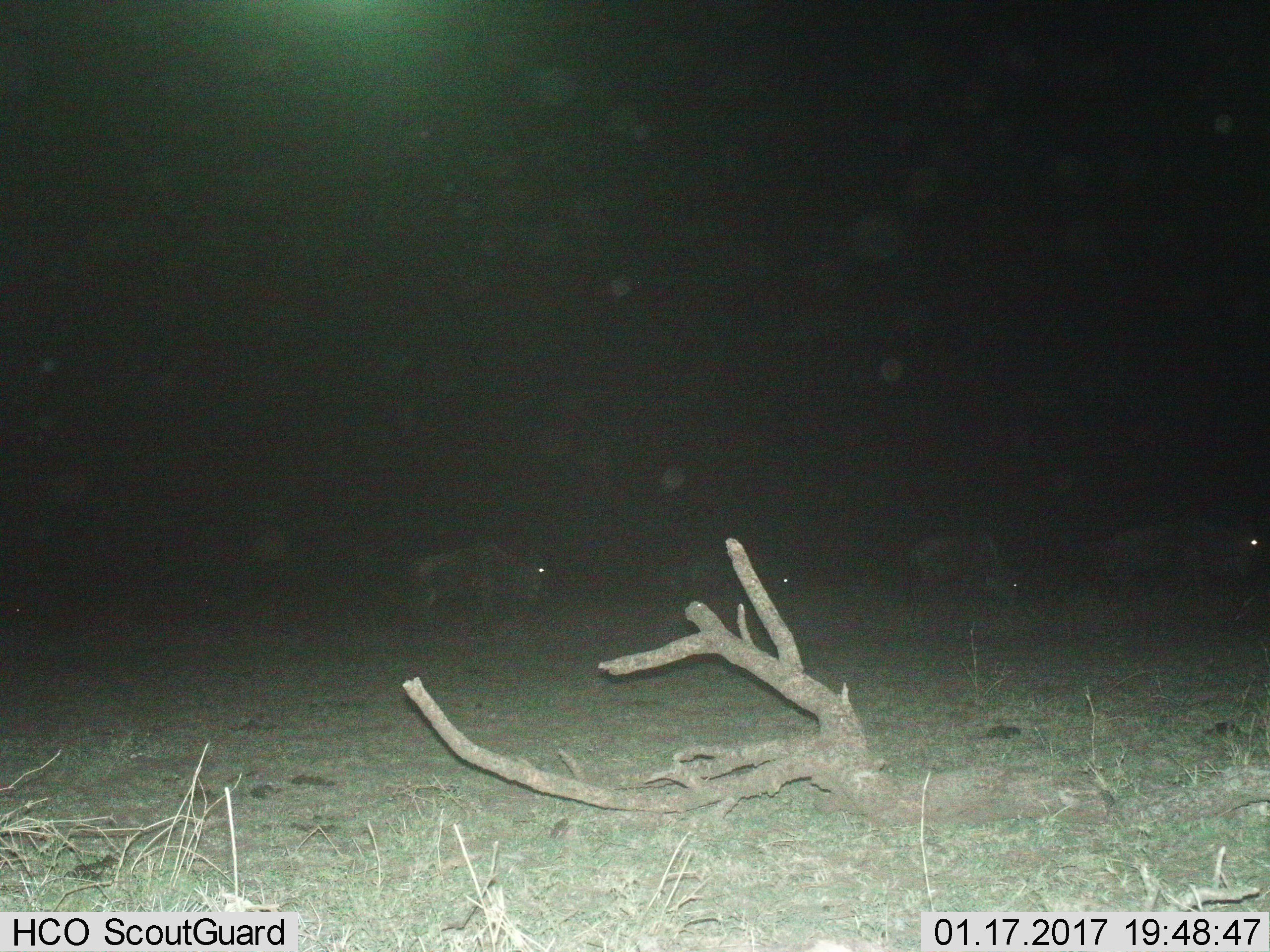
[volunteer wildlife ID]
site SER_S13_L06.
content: unidentified animal